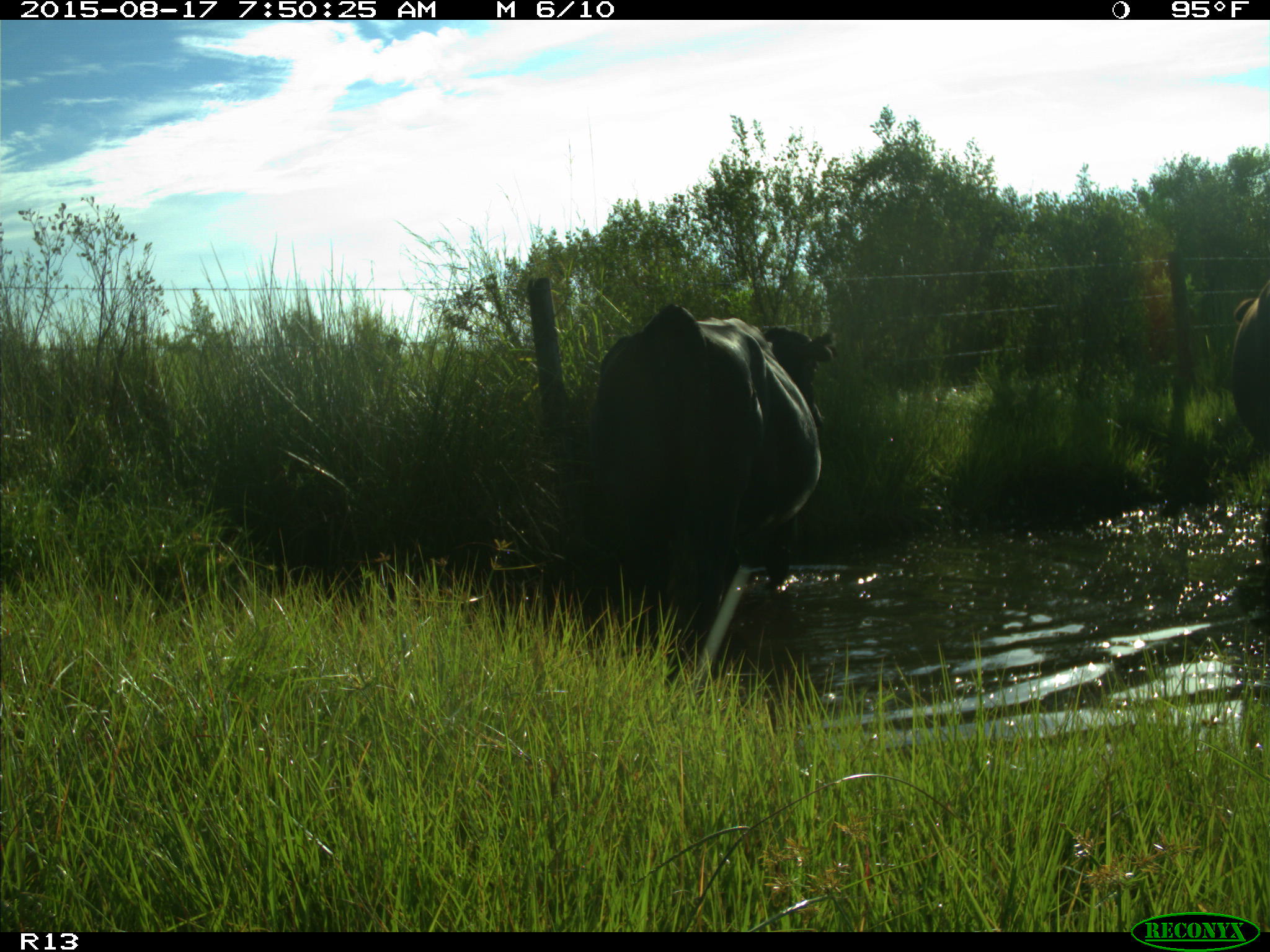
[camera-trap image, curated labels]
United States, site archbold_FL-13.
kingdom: Animalia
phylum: Chordata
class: Mammalia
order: Artiodactyla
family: Bovidae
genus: Bos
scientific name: Bos taurus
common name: domestic cow